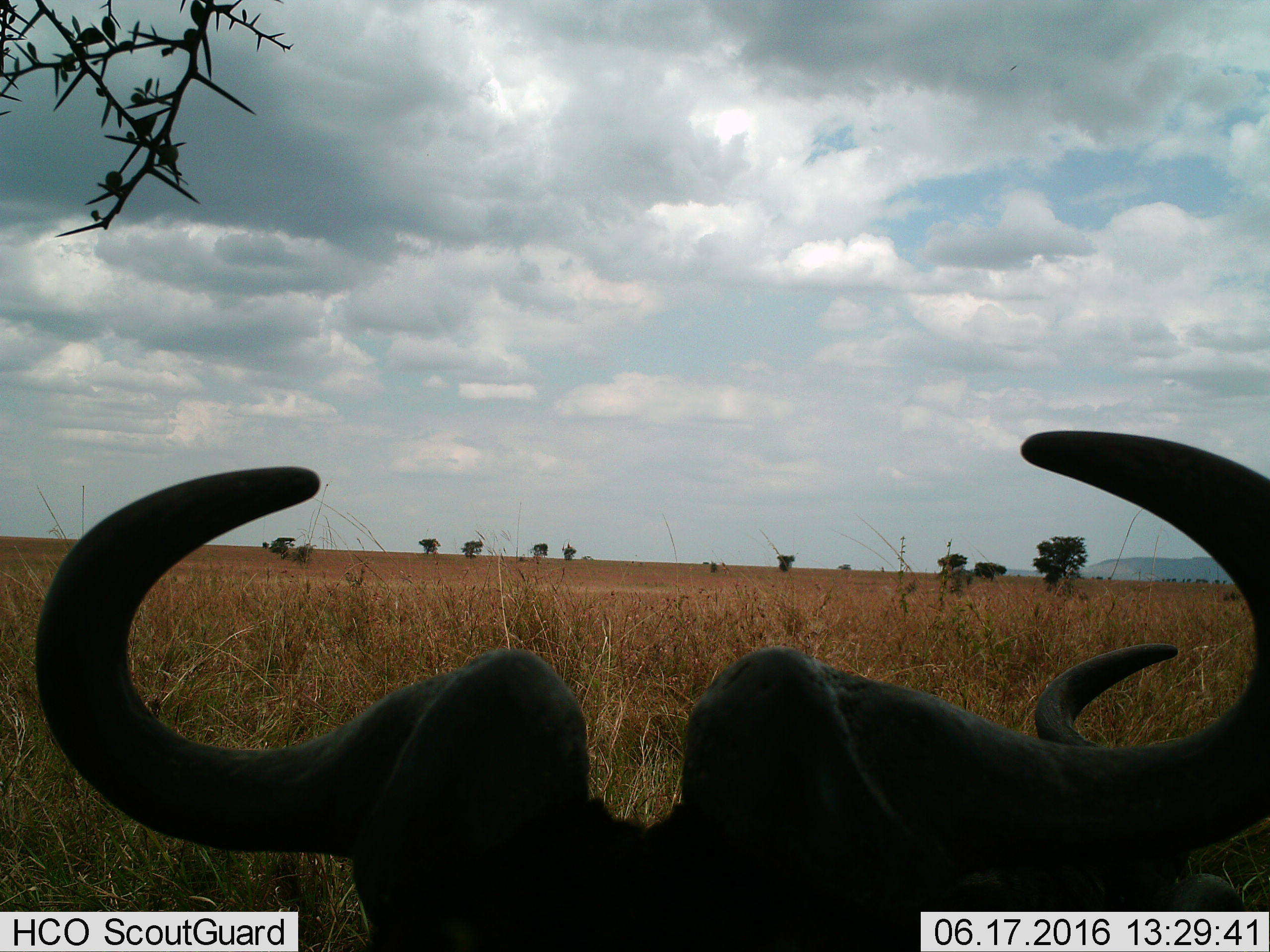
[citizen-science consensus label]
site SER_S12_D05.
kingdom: Animalia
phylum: Chordata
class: Mammalia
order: Artiodactyla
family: Bovidae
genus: Connochaetes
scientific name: Connochaetes taurinus taurinus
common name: blue wildebeest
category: wildebeestblue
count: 2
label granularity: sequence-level